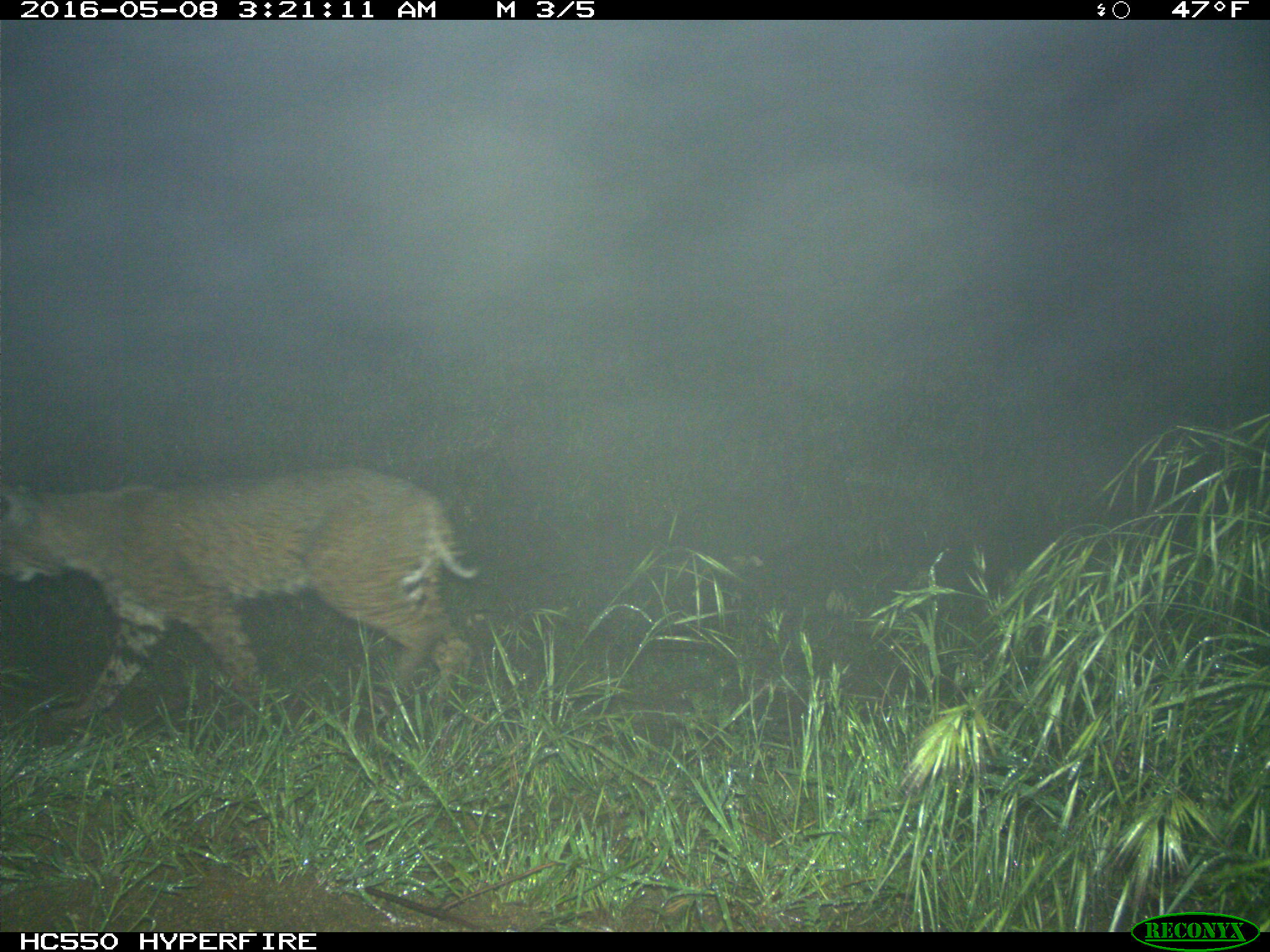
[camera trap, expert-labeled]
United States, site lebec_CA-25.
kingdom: Animalia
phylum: Chordata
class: Mammalia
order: Carnivora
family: Felidae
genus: Lynx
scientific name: Lynx rufus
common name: bobcat